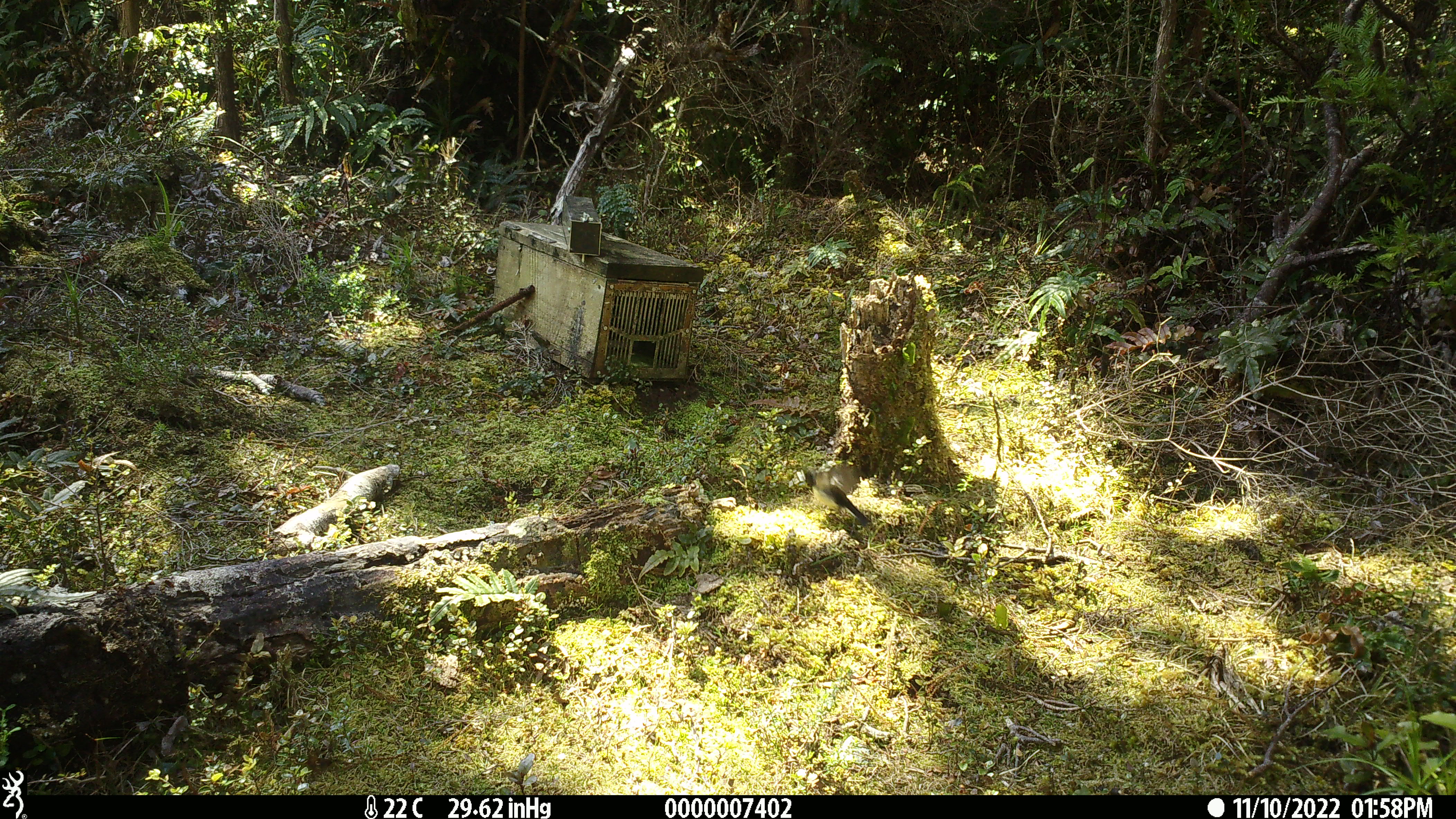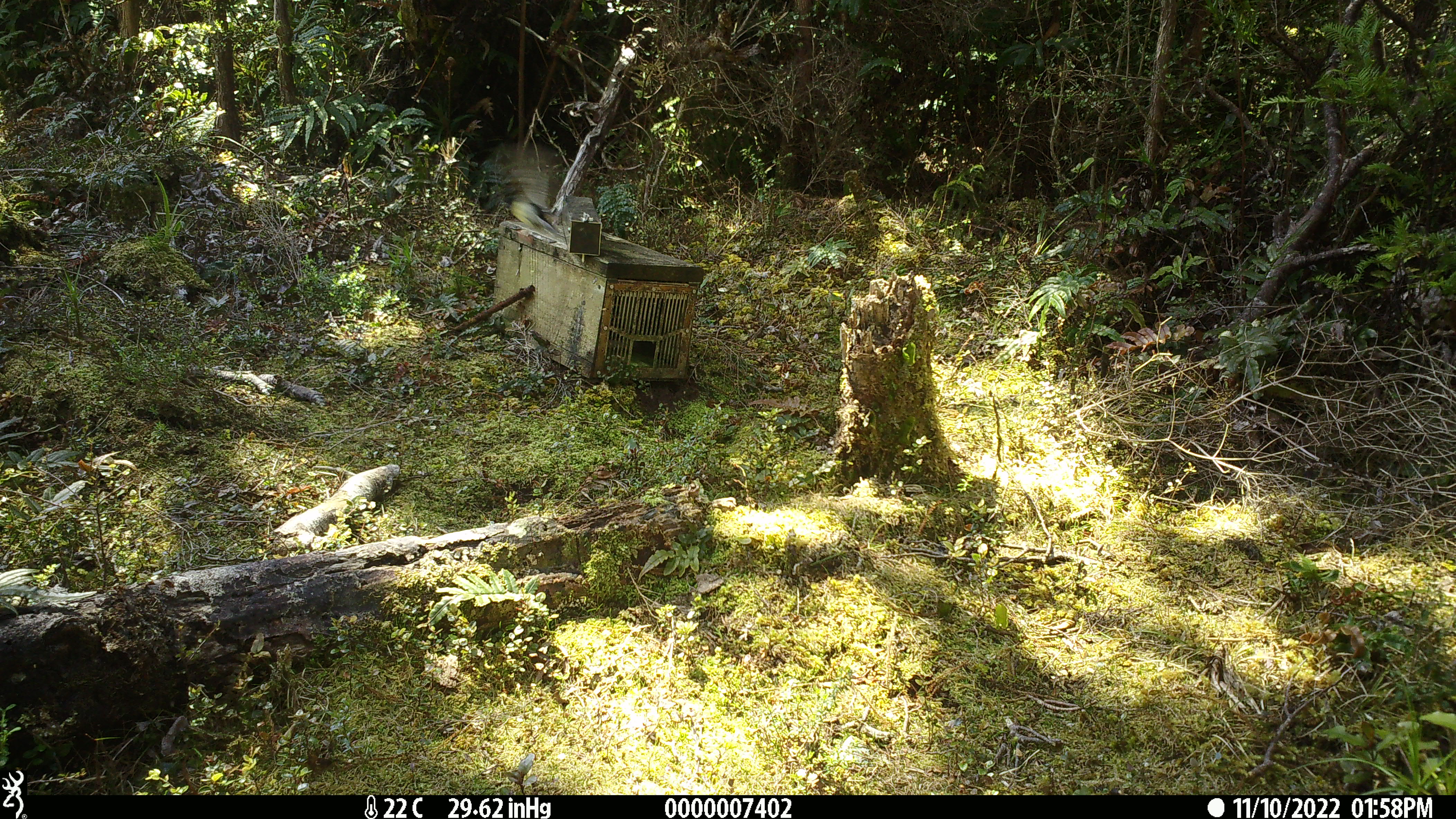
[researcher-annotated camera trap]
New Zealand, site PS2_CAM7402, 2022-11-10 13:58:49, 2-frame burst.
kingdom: Animalia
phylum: Chordata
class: Aves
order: Passeriformes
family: Petroicidae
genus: Petroica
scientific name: Petroica macrocephala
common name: tomtit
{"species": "tomtit (Petroica macrocephala)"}